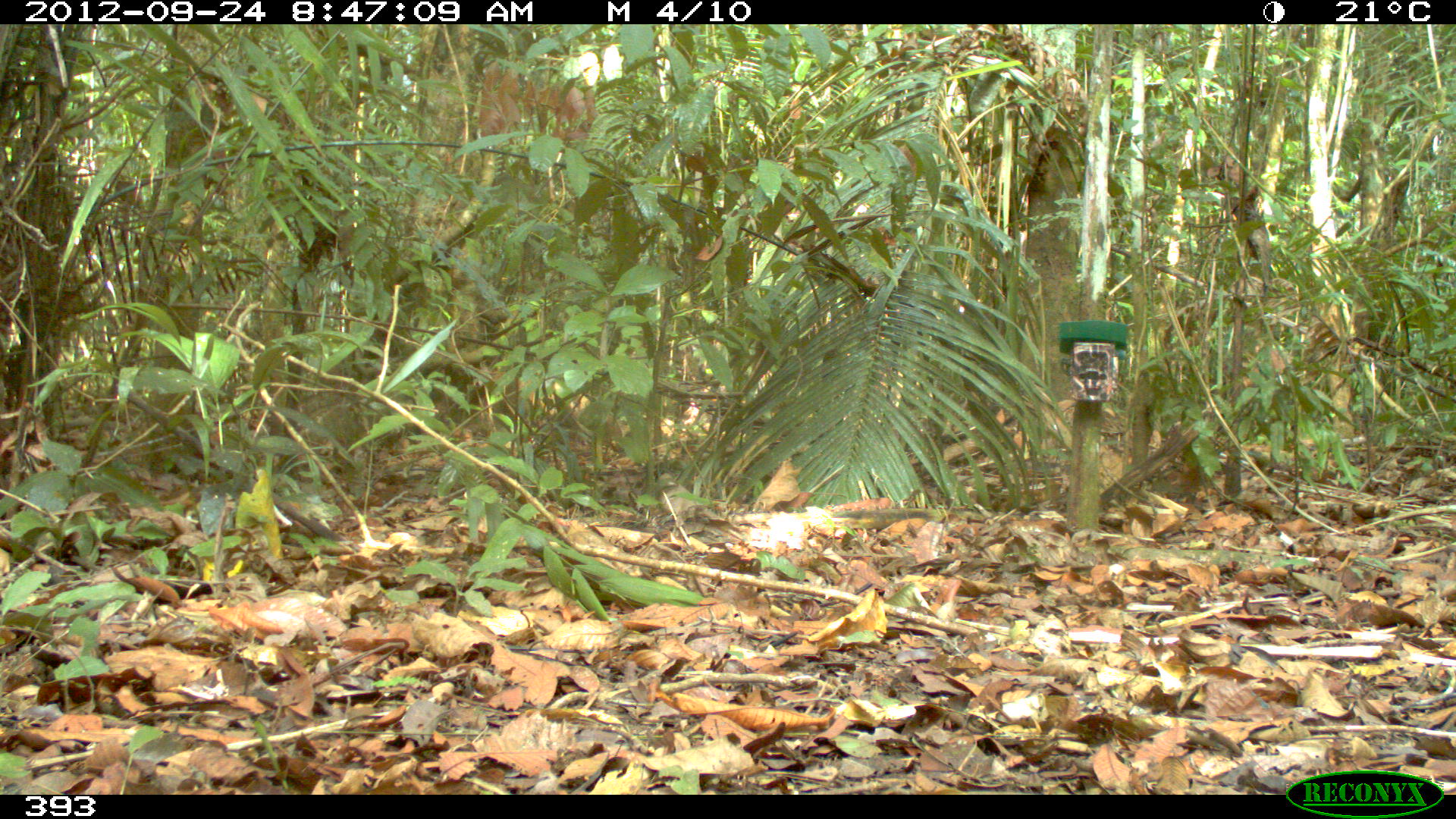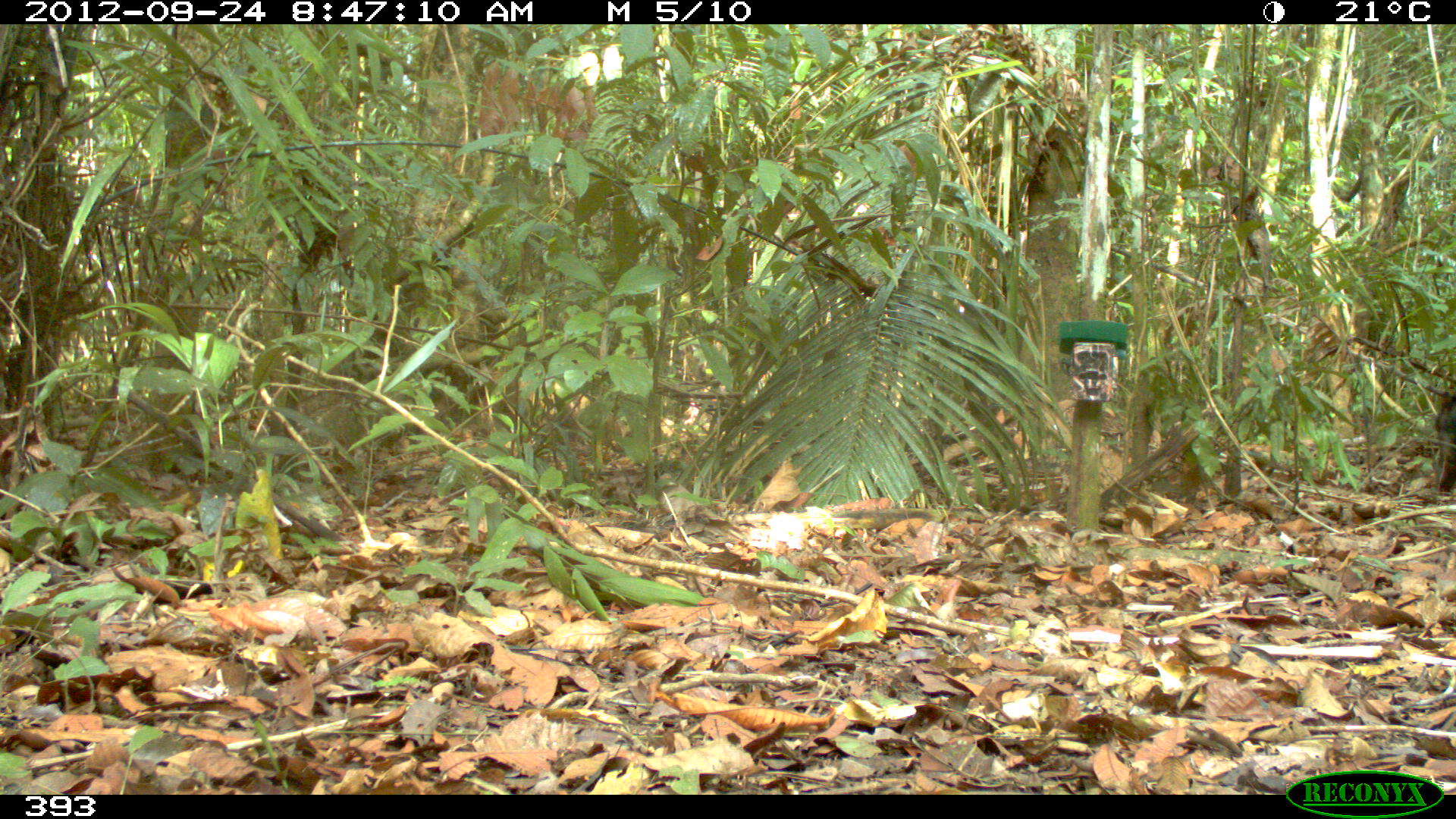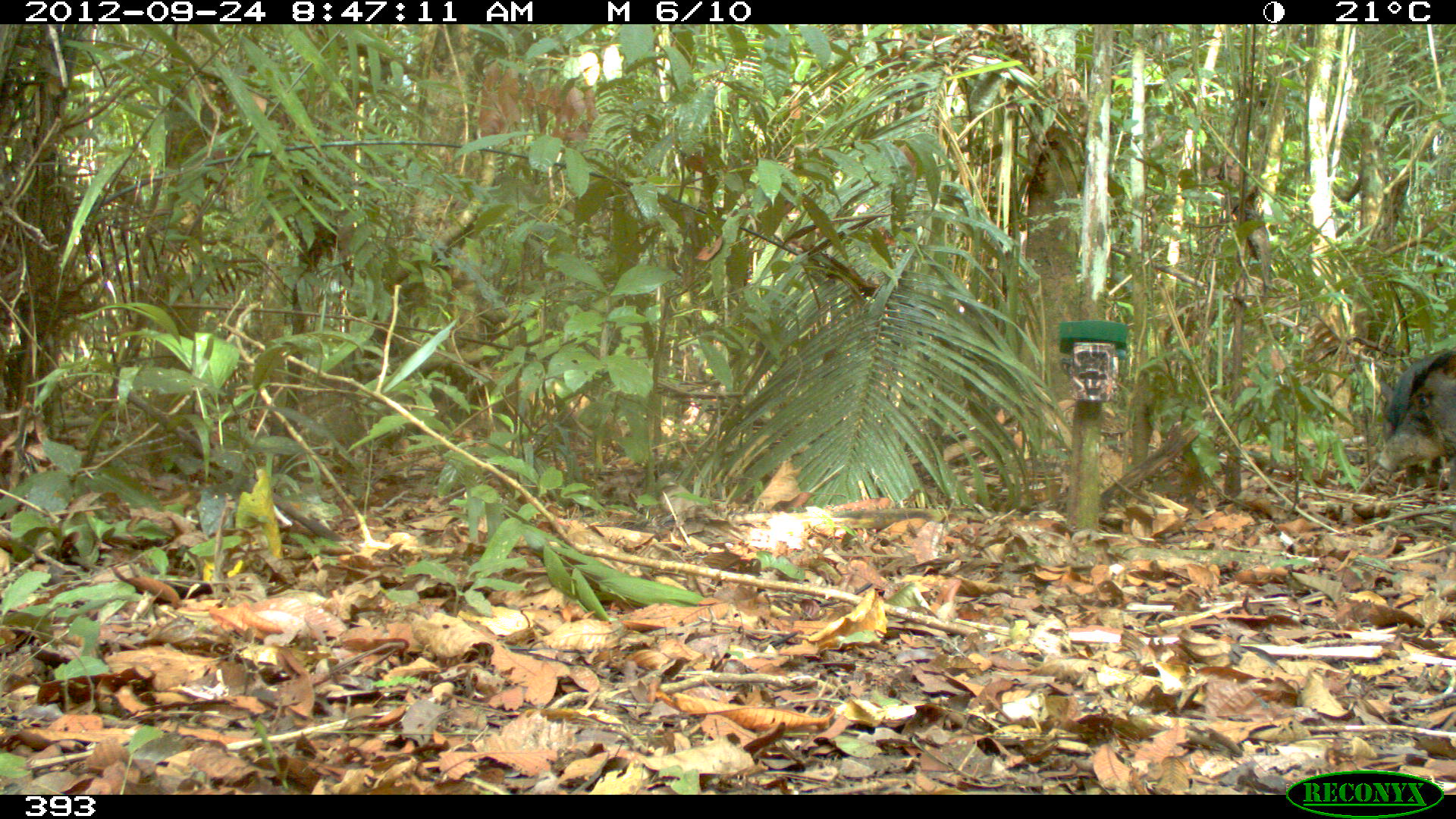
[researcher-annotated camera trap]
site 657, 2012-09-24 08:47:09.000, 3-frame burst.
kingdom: Animalia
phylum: Chordata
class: Mammalia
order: Artiodactyla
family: Tayassuidae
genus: Tayassu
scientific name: Tayassu pecari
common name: white-lipped peccary